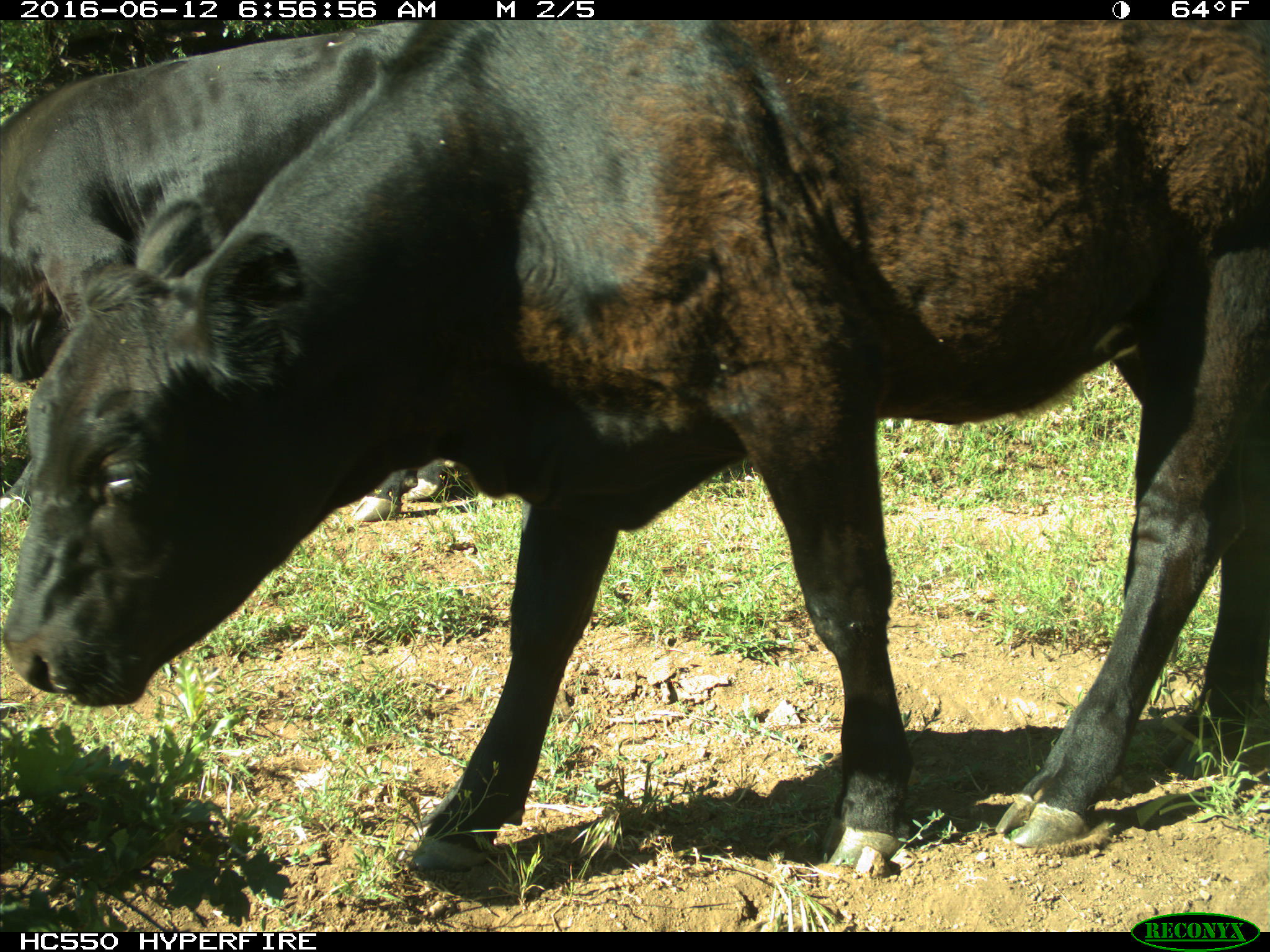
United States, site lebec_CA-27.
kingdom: Animalia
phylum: Chordata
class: Mammalia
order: Artiodactyla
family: Bovidae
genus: Bos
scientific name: Bos taurus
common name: domestic cow